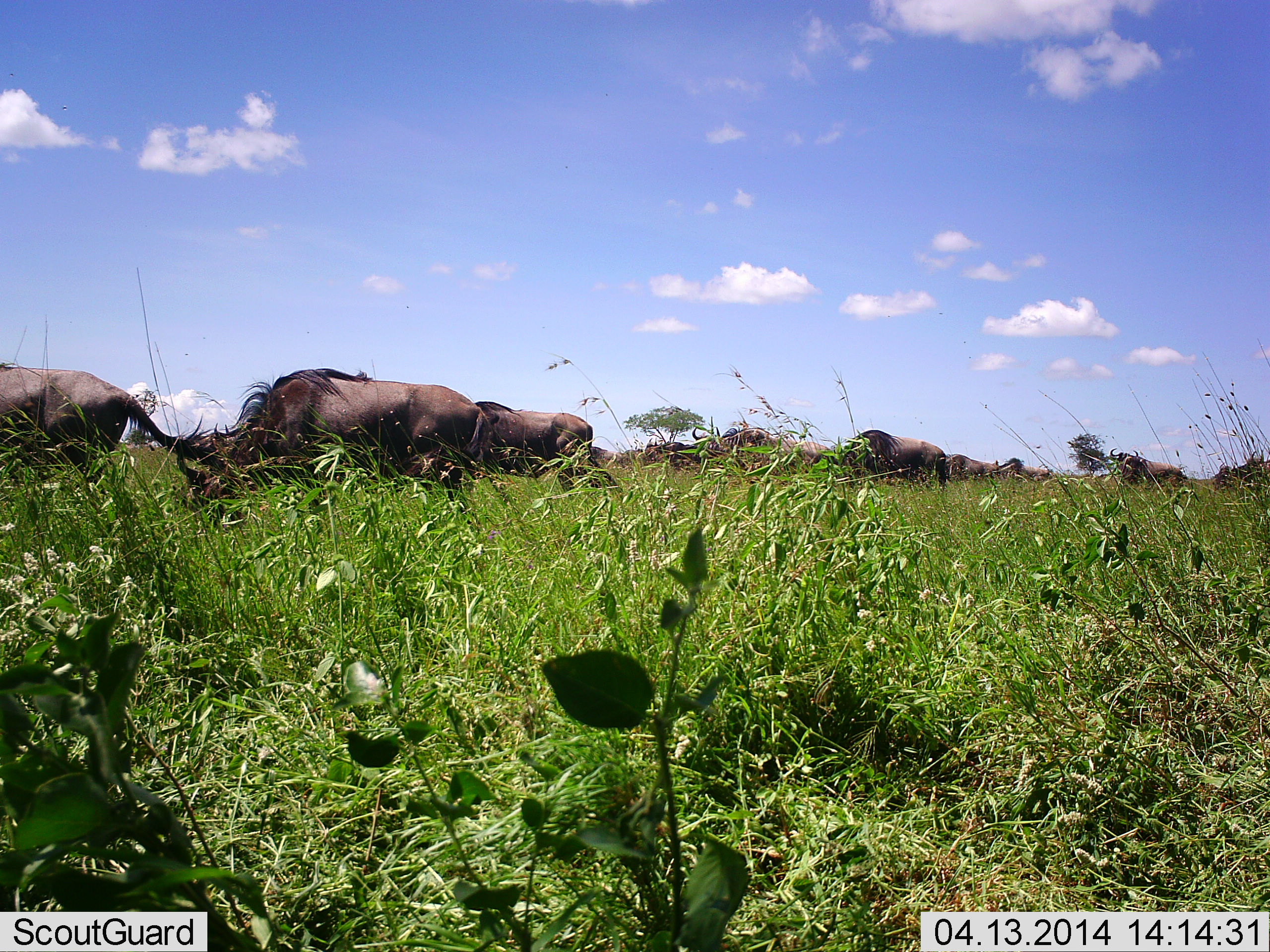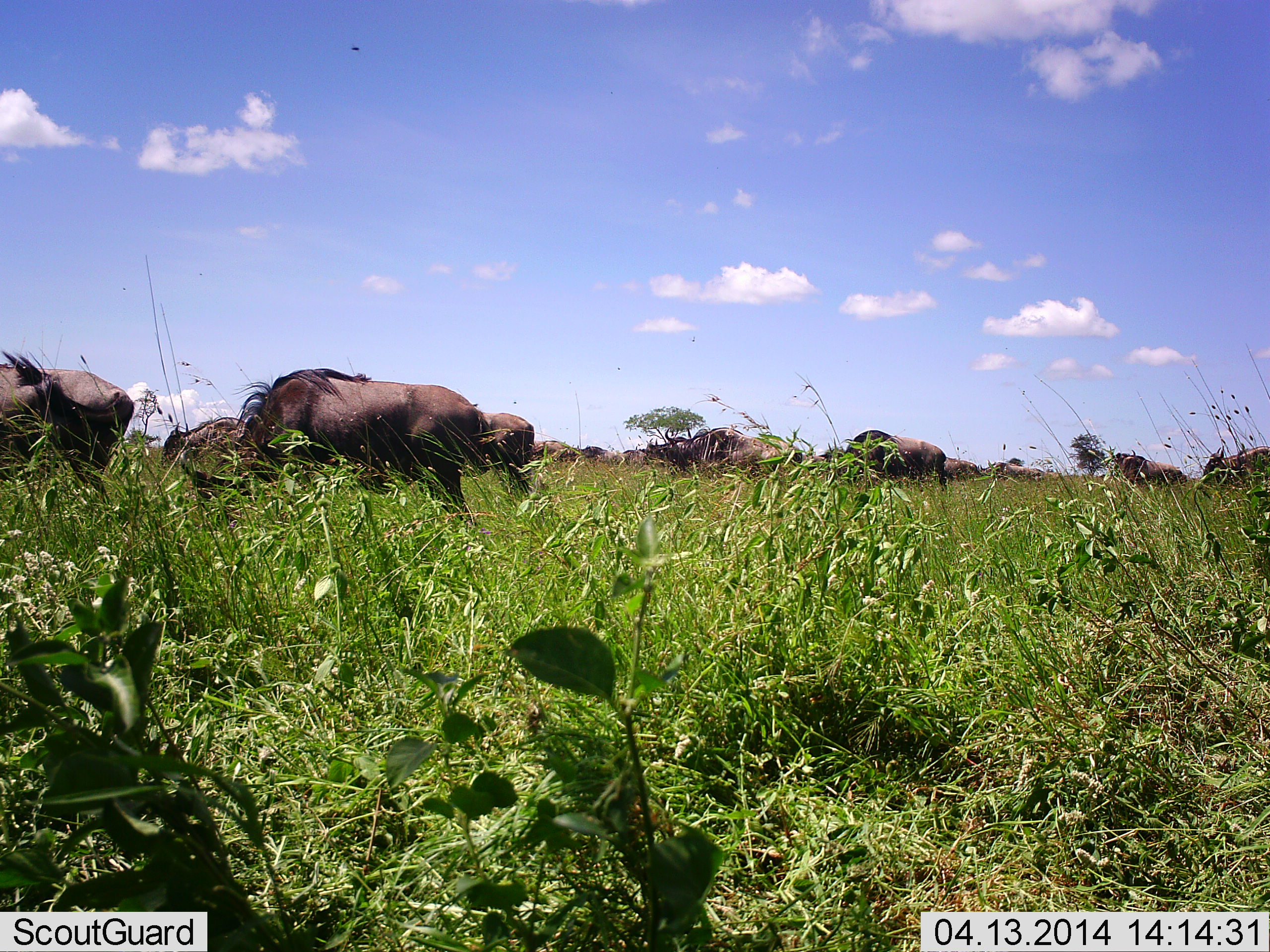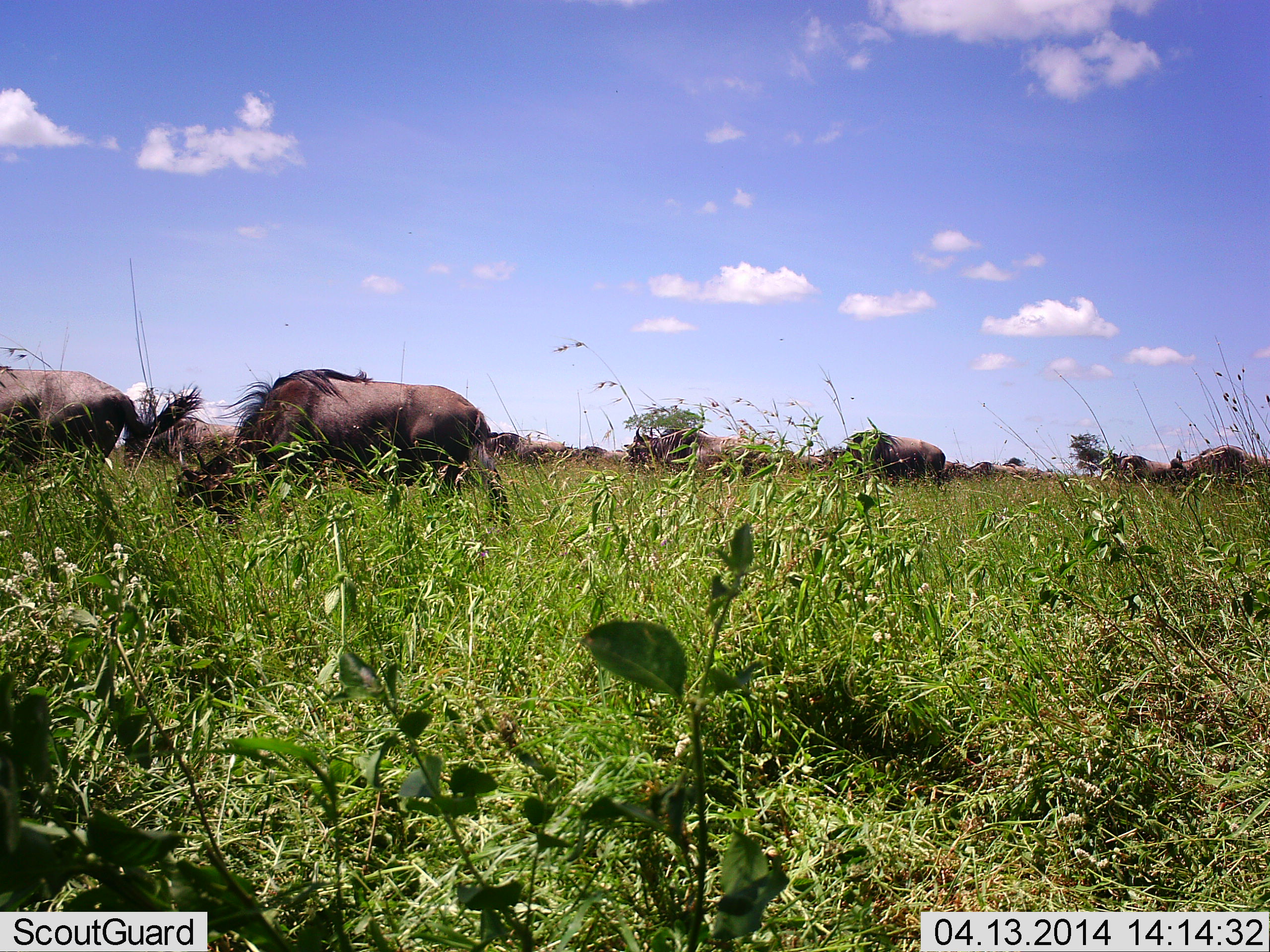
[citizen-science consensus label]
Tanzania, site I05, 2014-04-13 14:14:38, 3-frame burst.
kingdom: Animalia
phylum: Chordata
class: Mammalia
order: Artiodactyla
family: Bovidae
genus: Connochaetes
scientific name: Connochaetes taurinus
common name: blue wildebeest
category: wildebeest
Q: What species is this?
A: Wildebeest (blue wildebeest) (Connochaetes taurinus).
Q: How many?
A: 11-50.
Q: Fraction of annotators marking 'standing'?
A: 30%.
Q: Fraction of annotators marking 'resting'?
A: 0%.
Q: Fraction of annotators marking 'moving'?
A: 40%.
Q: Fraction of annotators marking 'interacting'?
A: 0%.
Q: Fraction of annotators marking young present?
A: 0%.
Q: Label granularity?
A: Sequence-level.